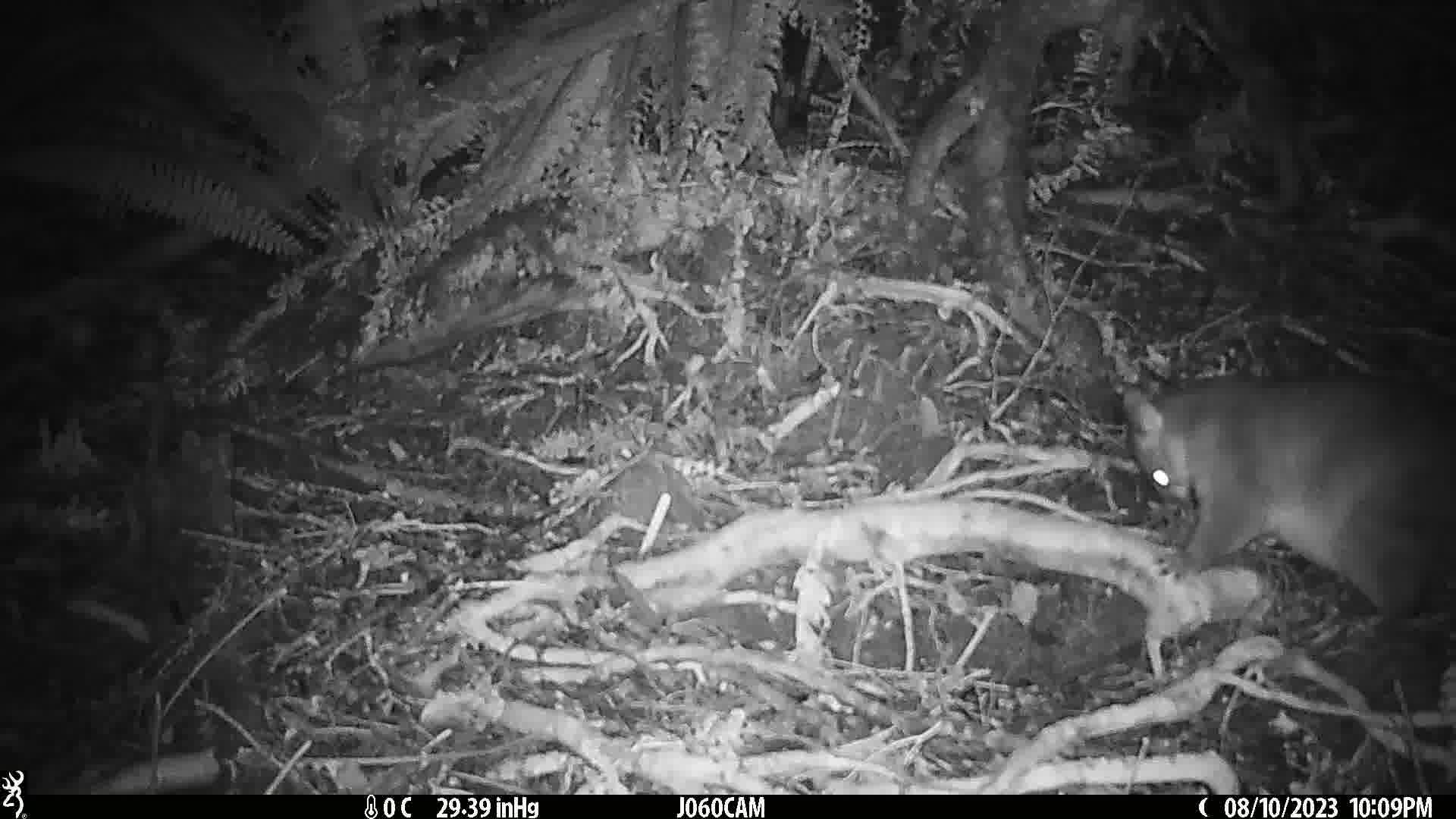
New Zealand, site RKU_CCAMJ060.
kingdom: Animalia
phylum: Chordata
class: Mammalia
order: Diprotodontia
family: Phalangeridae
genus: Trichosurus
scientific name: Trichosurus vulpecula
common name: common brushtail possum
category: possum